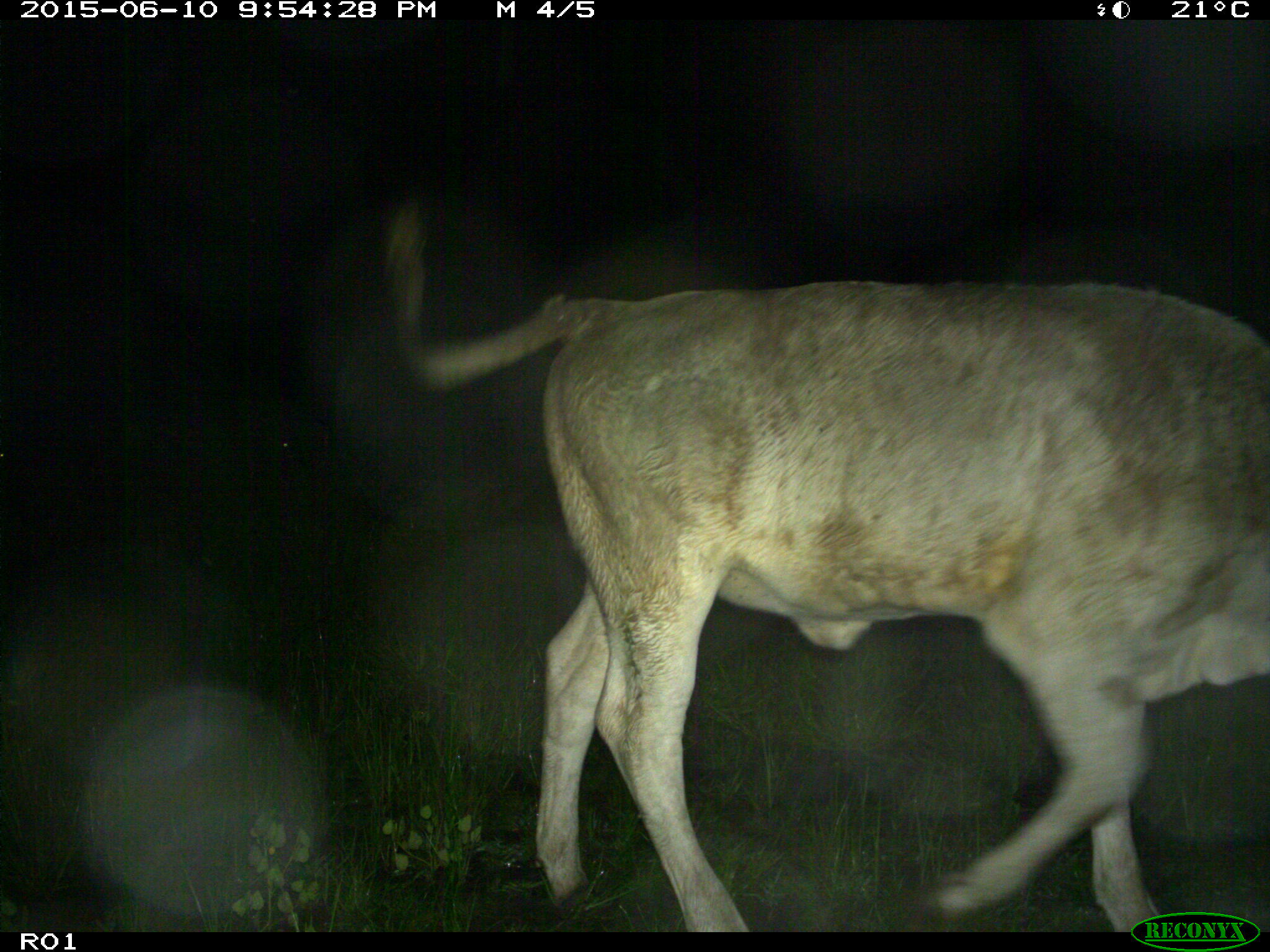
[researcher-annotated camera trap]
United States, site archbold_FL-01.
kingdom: Animalia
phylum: Chordata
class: Mammalia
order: Artiodactyla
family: Bovidae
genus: Bos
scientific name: Bos taurus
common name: domestic cow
Bos taurus (domestic cow).